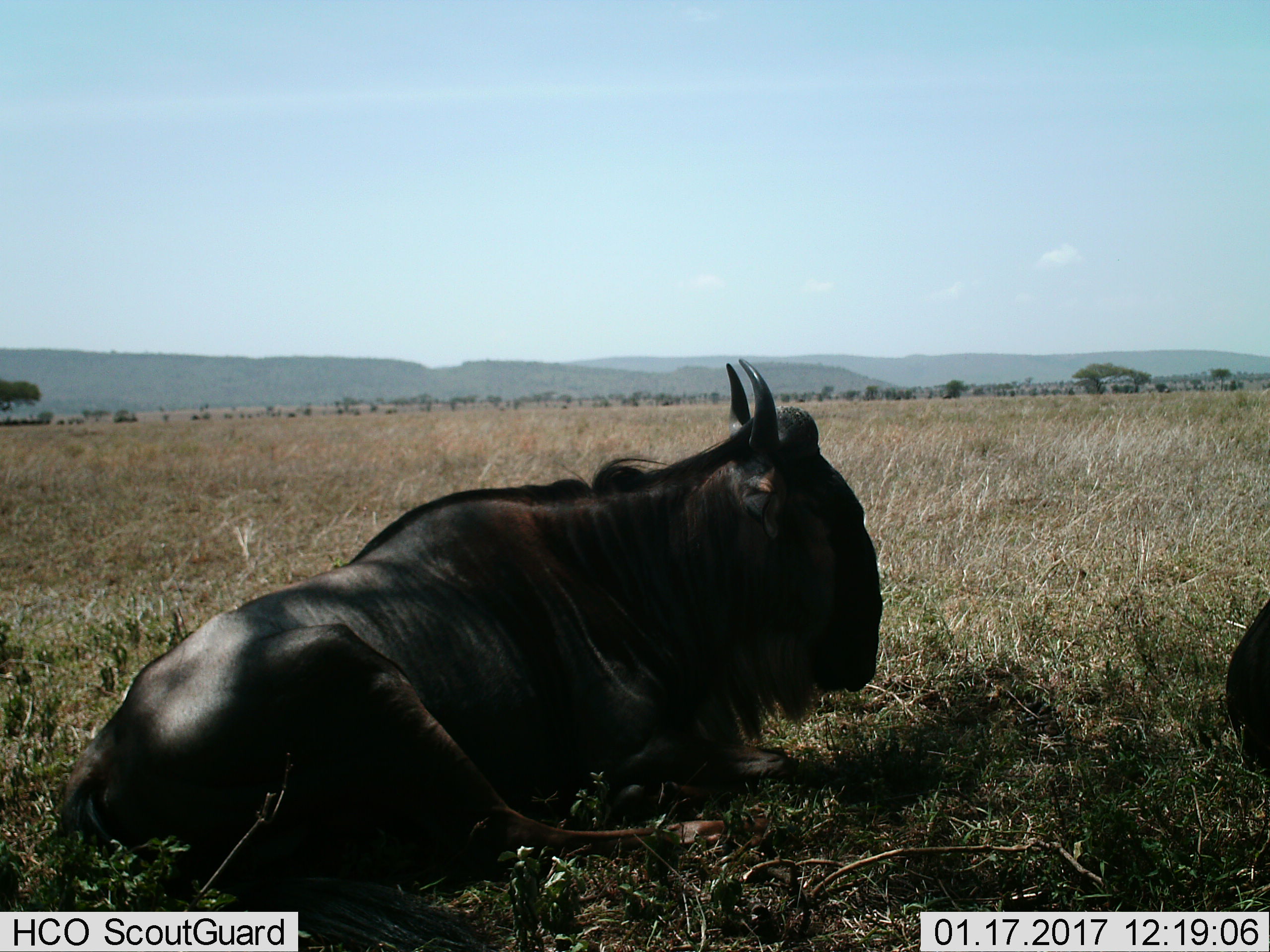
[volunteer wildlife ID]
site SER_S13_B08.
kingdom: Animalia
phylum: Chordata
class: Mammalia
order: Artiodactyla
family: Bovidae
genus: Connochaetes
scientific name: Connochaetes taurinus taurinus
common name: blue wildebeest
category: wildebeestblue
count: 2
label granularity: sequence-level